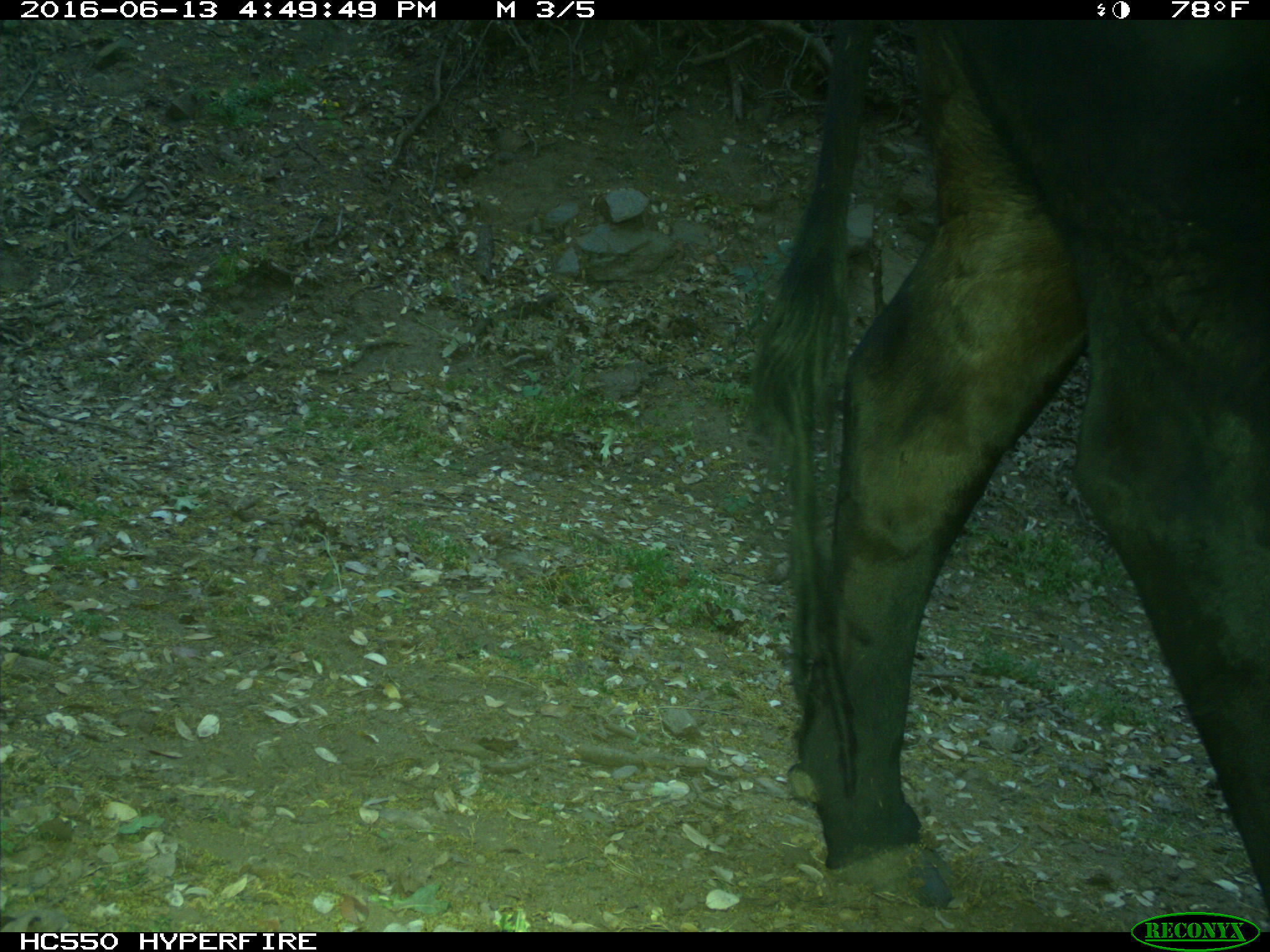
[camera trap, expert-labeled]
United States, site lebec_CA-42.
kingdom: Animalia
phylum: Chordata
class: Mammalia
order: Artiodactyla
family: Bovidae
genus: Bos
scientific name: Bos taurus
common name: domestic cow